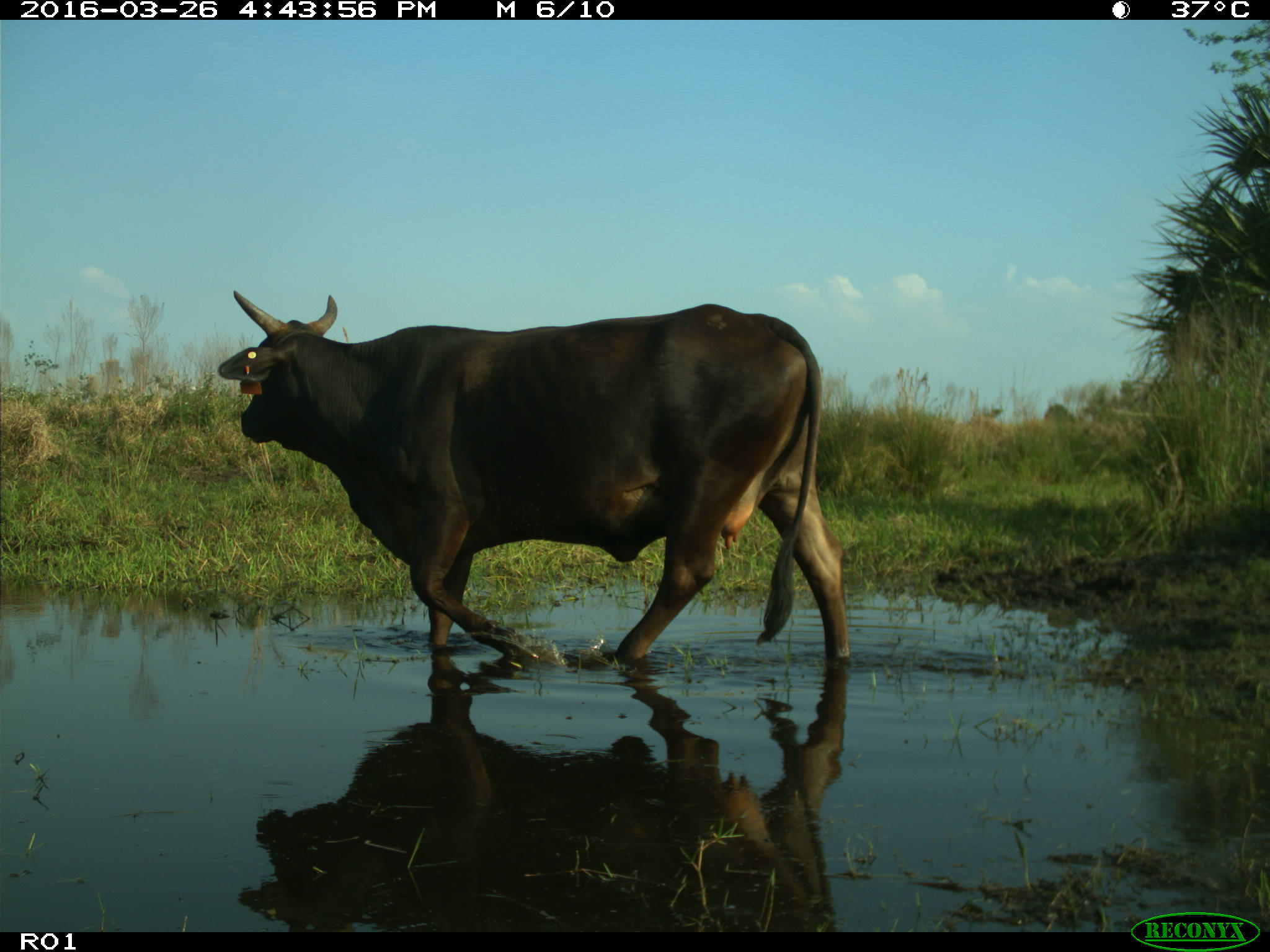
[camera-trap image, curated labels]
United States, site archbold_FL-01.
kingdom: Animalia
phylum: Chordata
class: Mammalia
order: Artiodactyla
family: Bovidae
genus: Bos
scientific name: Bos taurus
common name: domestic cow